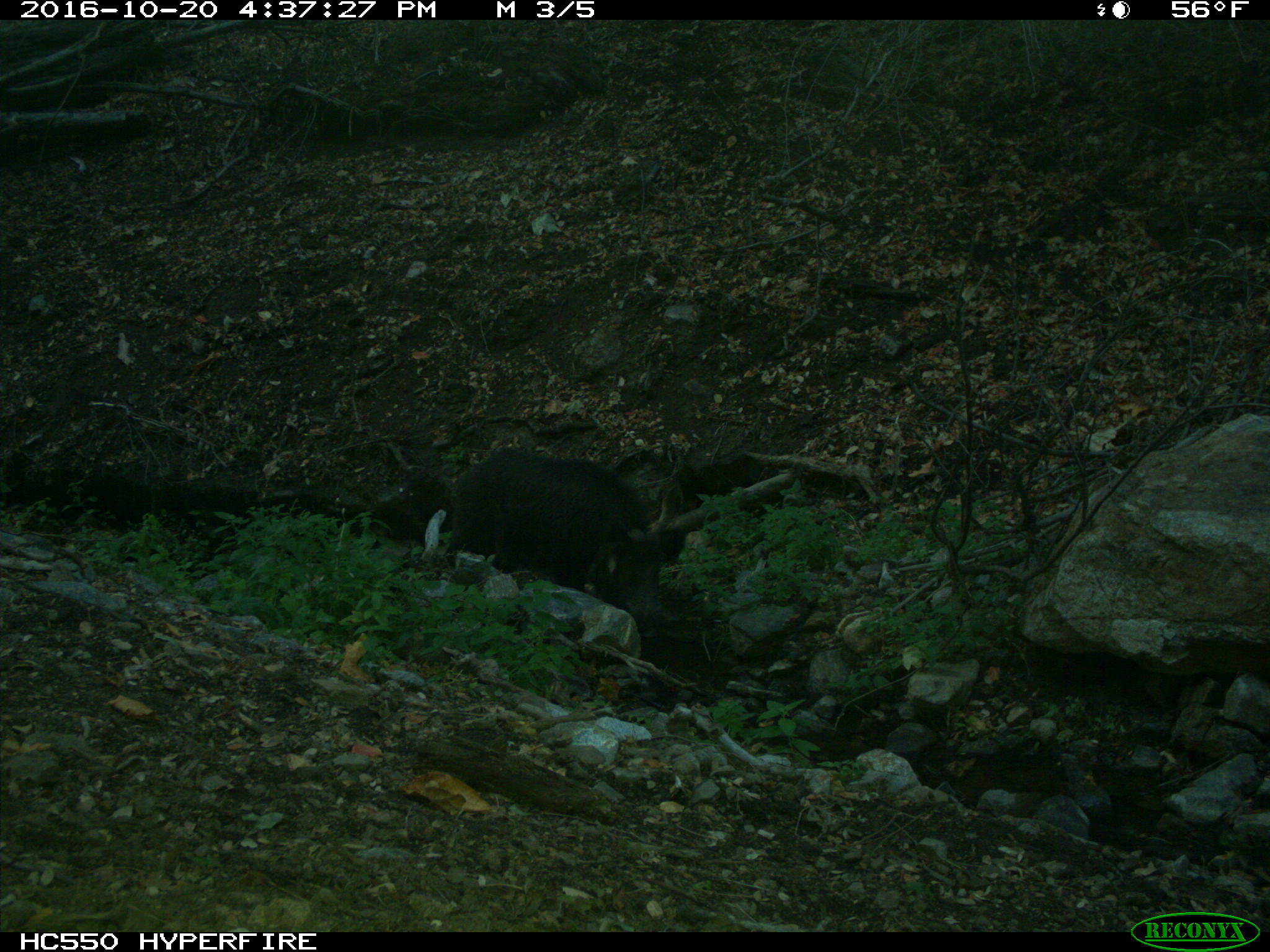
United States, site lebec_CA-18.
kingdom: Animalia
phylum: Chordata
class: Mammalia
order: Artiodactyla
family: Suidae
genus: Sus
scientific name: Sus scrofa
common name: wild boar